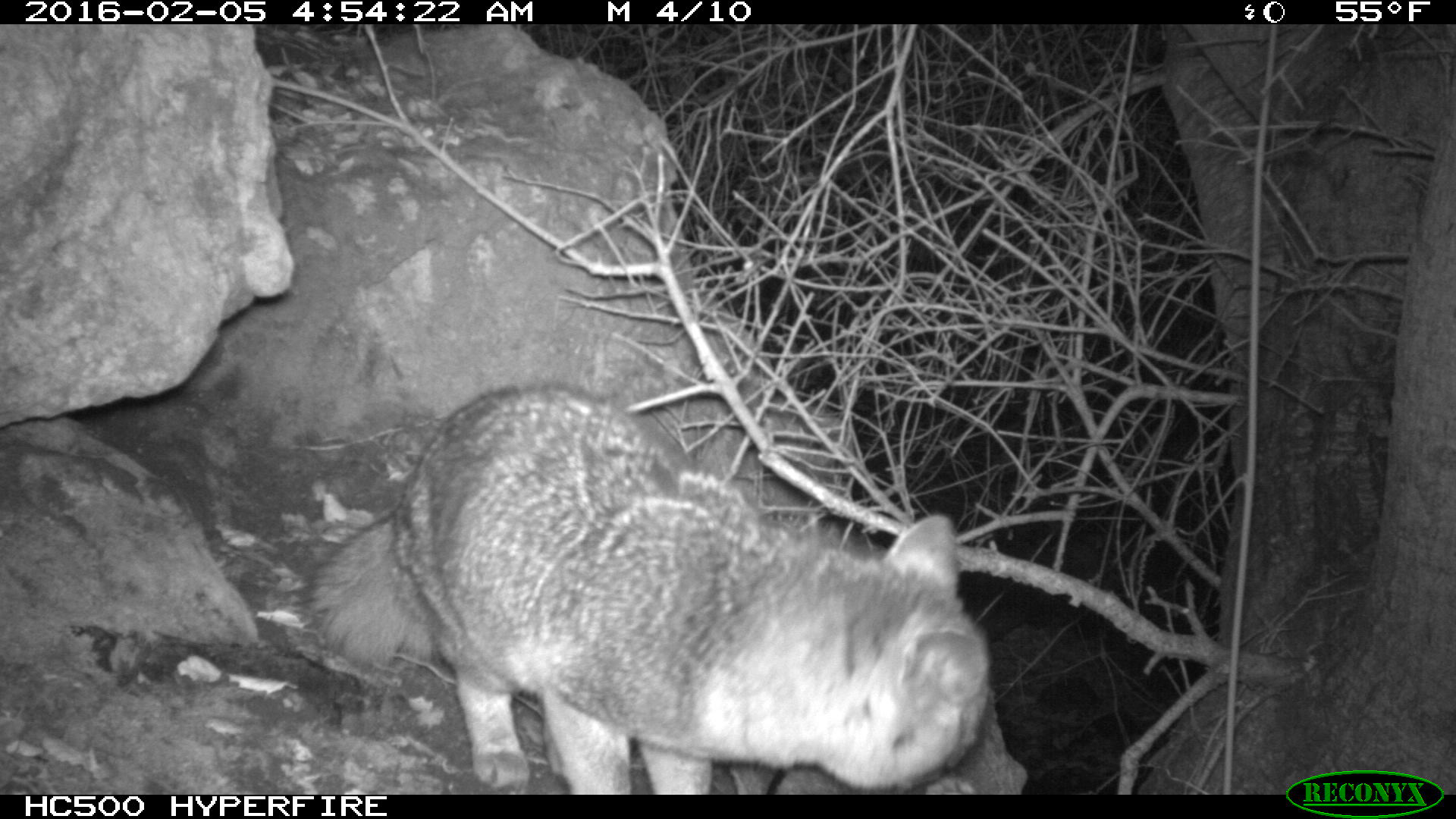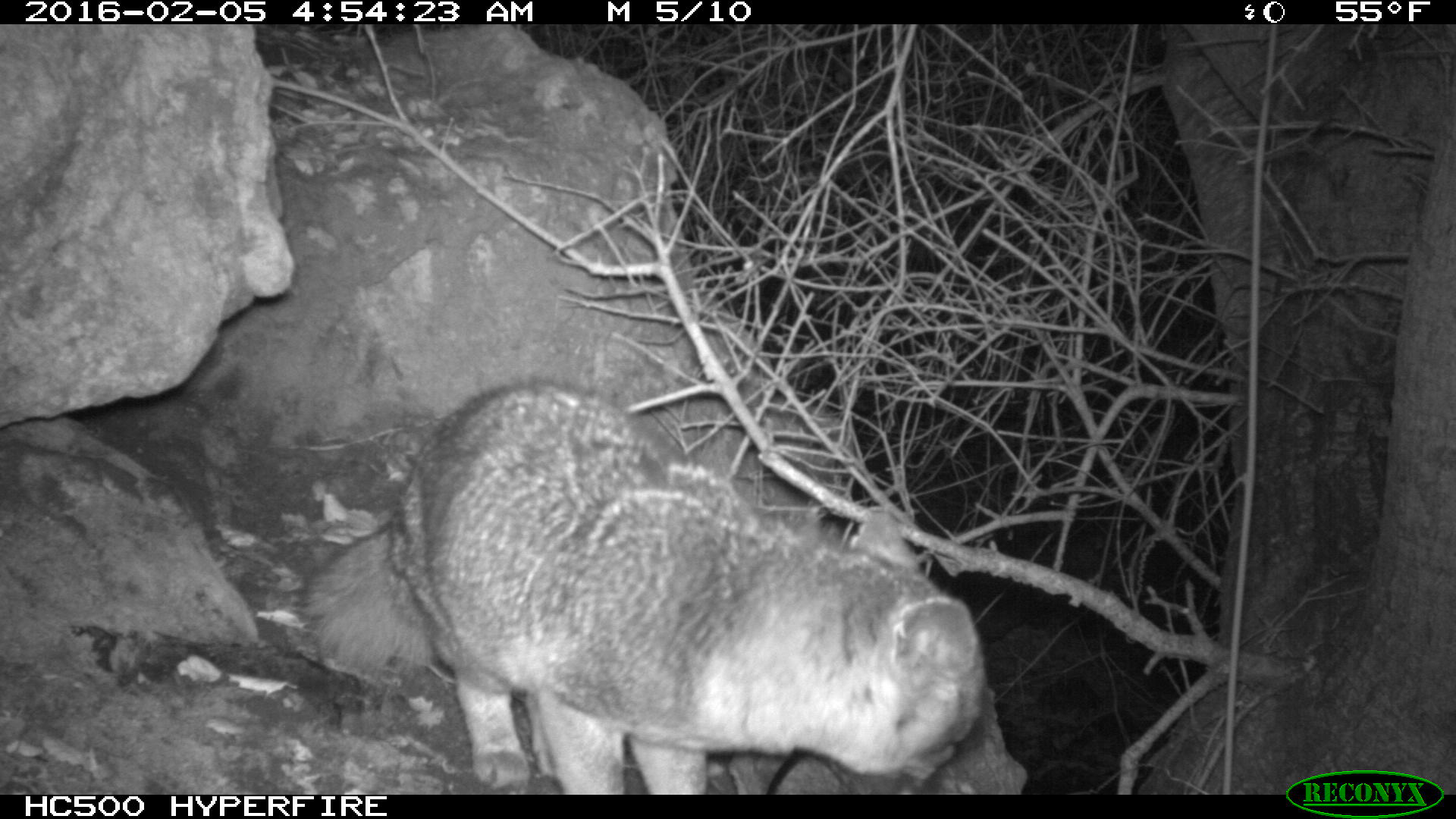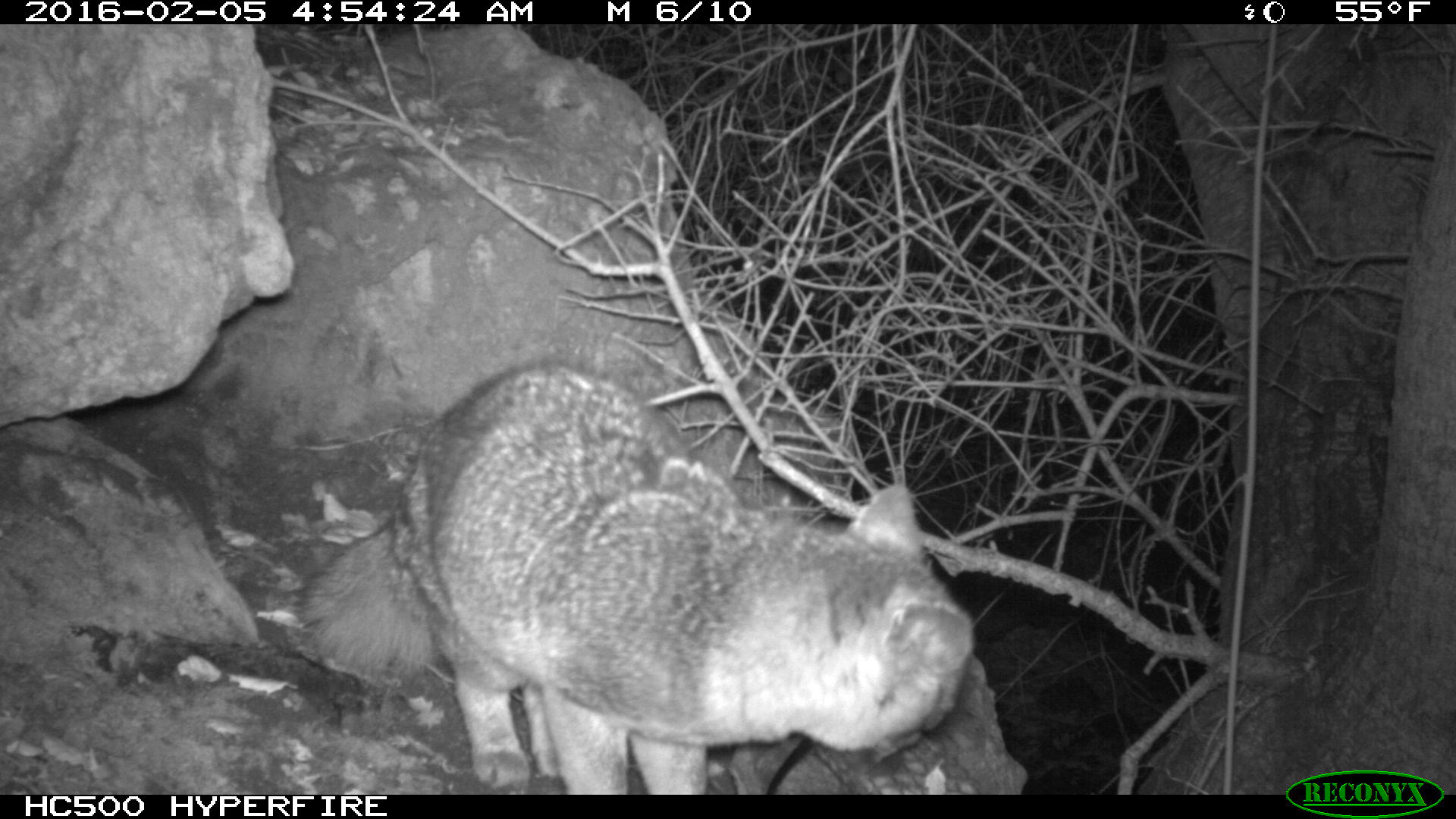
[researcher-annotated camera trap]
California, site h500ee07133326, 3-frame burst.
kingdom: Animalia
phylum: Chordata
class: Mammalia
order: Carnivora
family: Canidae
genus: Urocyon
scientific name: Urocyon littoralis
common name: island fox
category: fox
Fox (island fox) (Urocyon littoralis).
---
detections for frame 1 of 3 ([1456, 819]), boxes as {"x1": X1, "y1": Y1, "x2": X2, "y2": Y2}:
fox: {"x1": 306, "y1": 375, "x2": 995, "y2": 794}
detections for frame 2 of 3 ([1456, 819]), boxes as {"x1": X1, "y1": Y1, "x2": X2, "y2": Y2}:
fox: {"x1": 307, "y1": 375, "x2": 990, "y2": 796}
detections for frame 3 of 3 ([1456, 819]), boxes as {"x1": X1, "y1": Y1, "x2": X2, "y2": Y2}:
fox: {"x1": 293, "y1": 362, "x2": 973, "y2": 794}